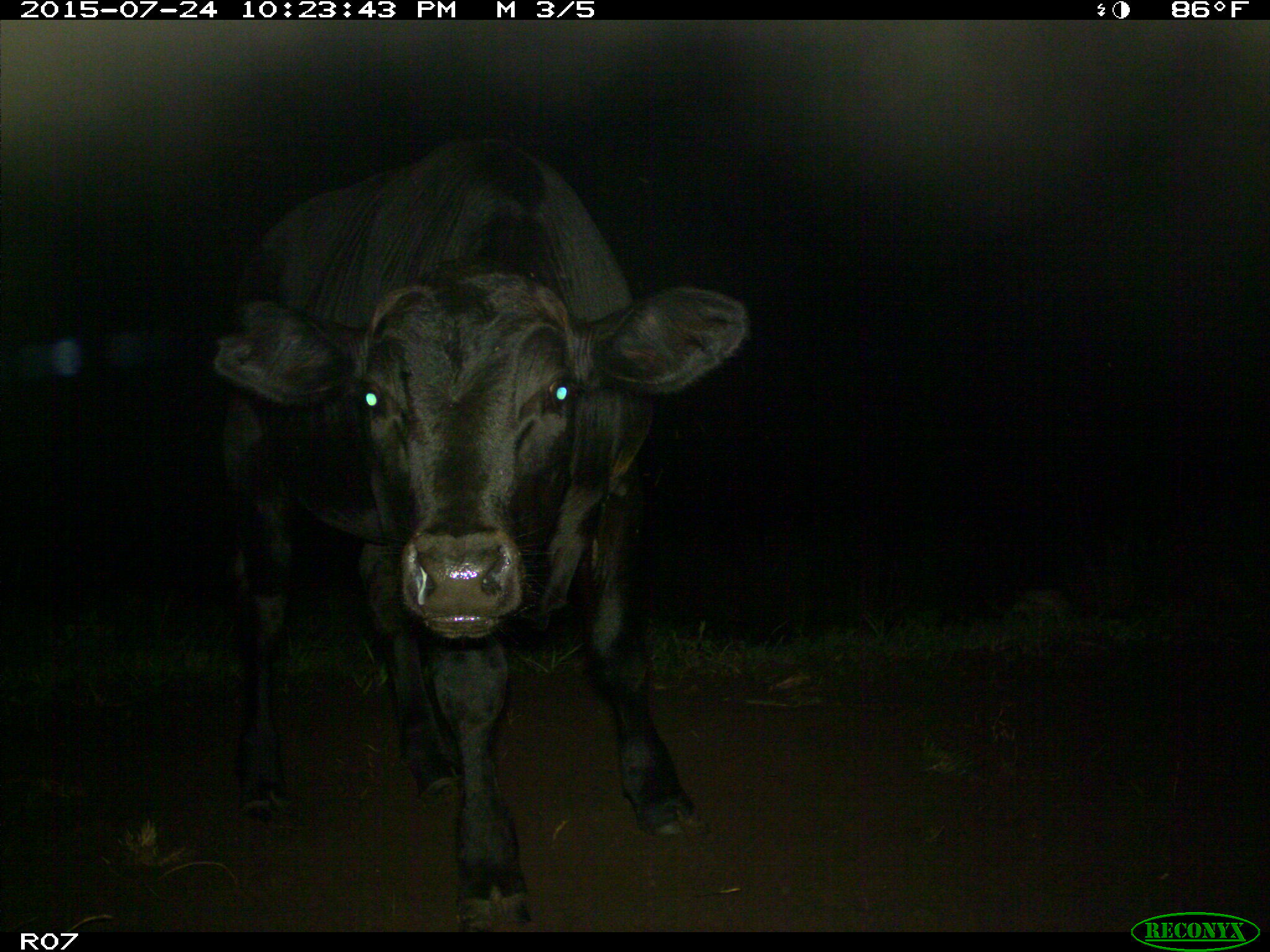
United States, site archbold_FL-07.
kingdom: Animalia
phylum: Chordata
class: Mammalia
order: Artiodactyla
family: Bovidae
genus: Bos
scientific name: Bos taurus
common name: domestic cow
Bos taurus (domestic cow).